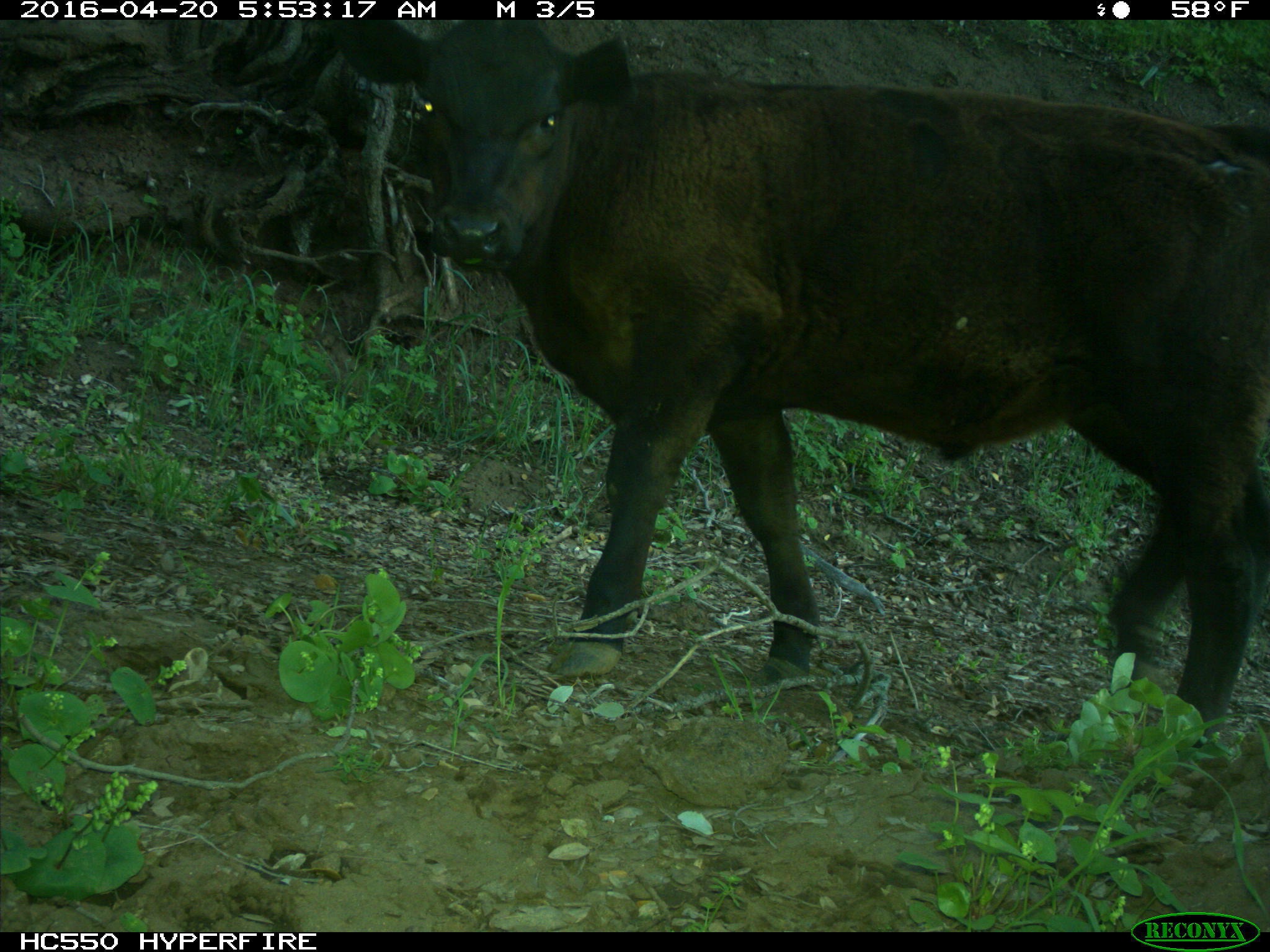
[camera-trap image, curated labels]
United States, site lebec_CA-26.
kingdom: Animalia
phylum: Chordata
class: Mammalia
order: Artiodactyla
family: Bovidae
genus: Bos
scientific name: Bos taurus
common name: domestic cow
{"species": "Bos taurus (domestic cow)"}